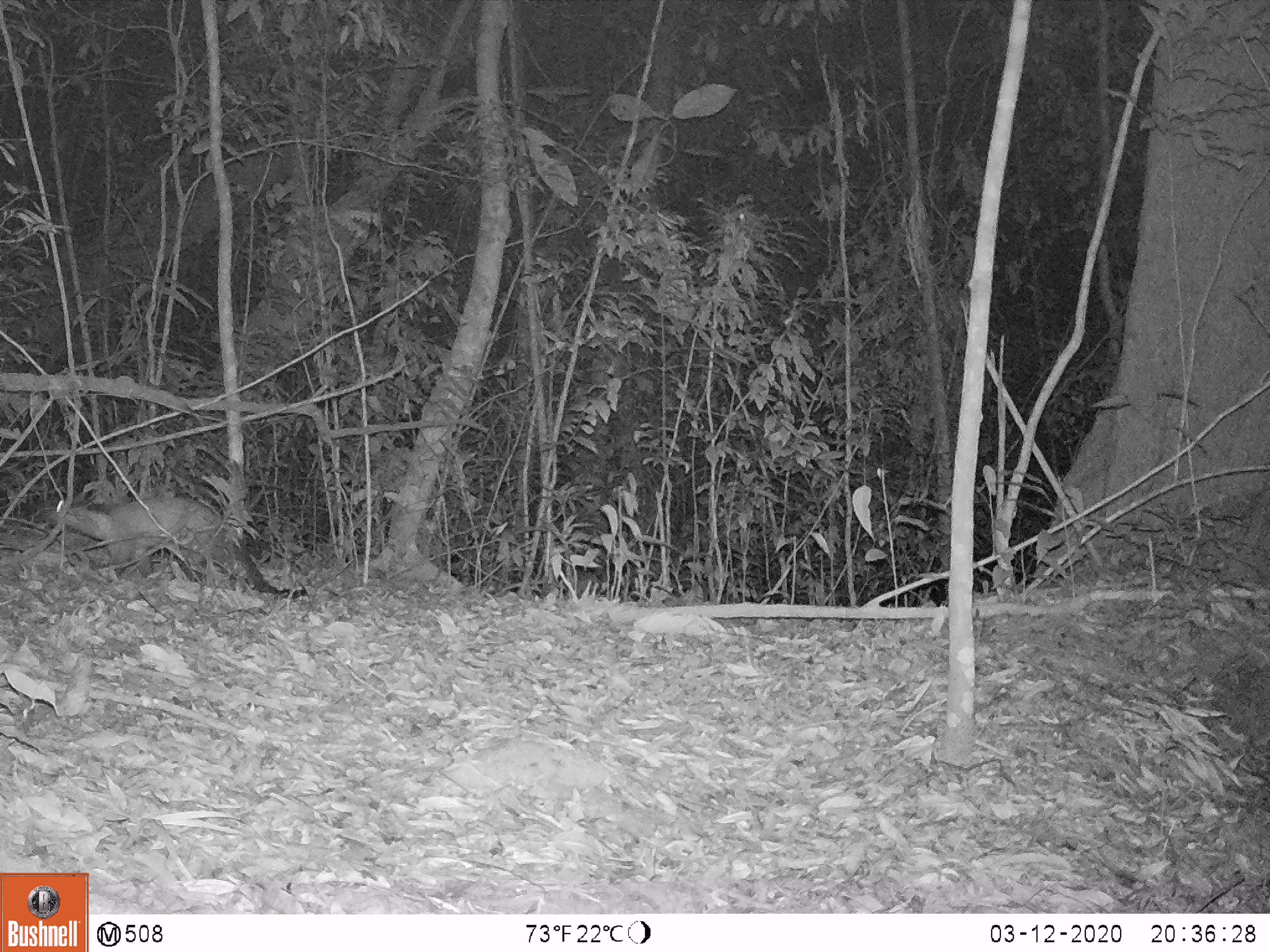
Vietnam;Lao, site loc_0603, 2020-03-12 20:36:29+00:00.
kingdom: Animalia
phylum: Chordata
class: Mammalia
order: Carnivora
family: Mustelidae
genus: Martes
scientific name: Martes flavigula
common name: yellow-throated marten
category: yellow throated marten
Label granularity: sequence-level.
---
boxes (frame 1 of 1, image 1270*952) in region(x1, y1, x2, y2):
yellow throated marten: region(44, 498, 307, 600)